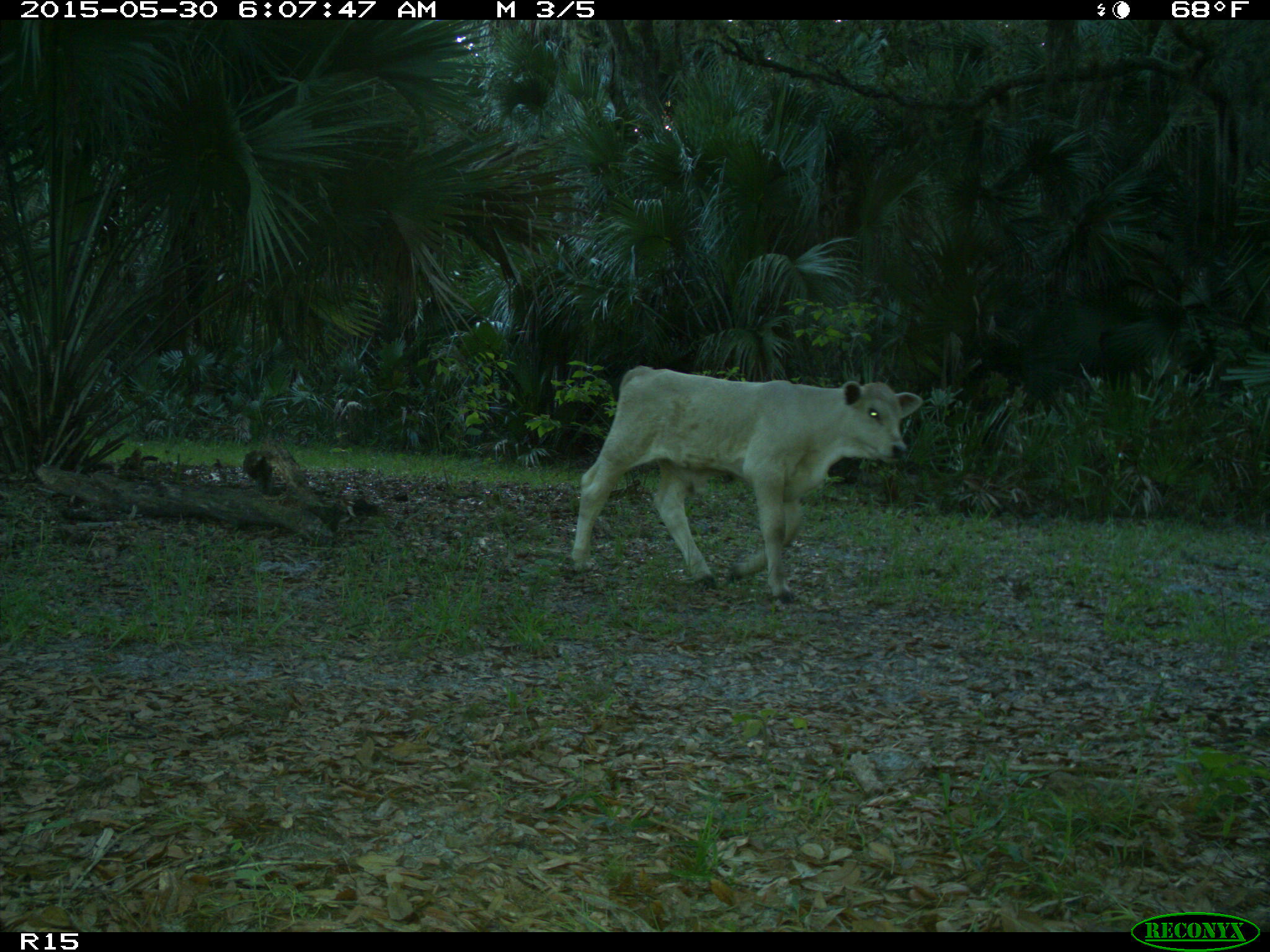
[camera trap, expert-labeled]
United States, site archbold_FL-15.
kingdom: Animalia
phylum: Chordata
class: Mammalia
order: Artiodactyla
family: Bovidae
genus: Bos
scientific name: Bos taurus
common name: domestic cow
Bos taurus (domestic cow).